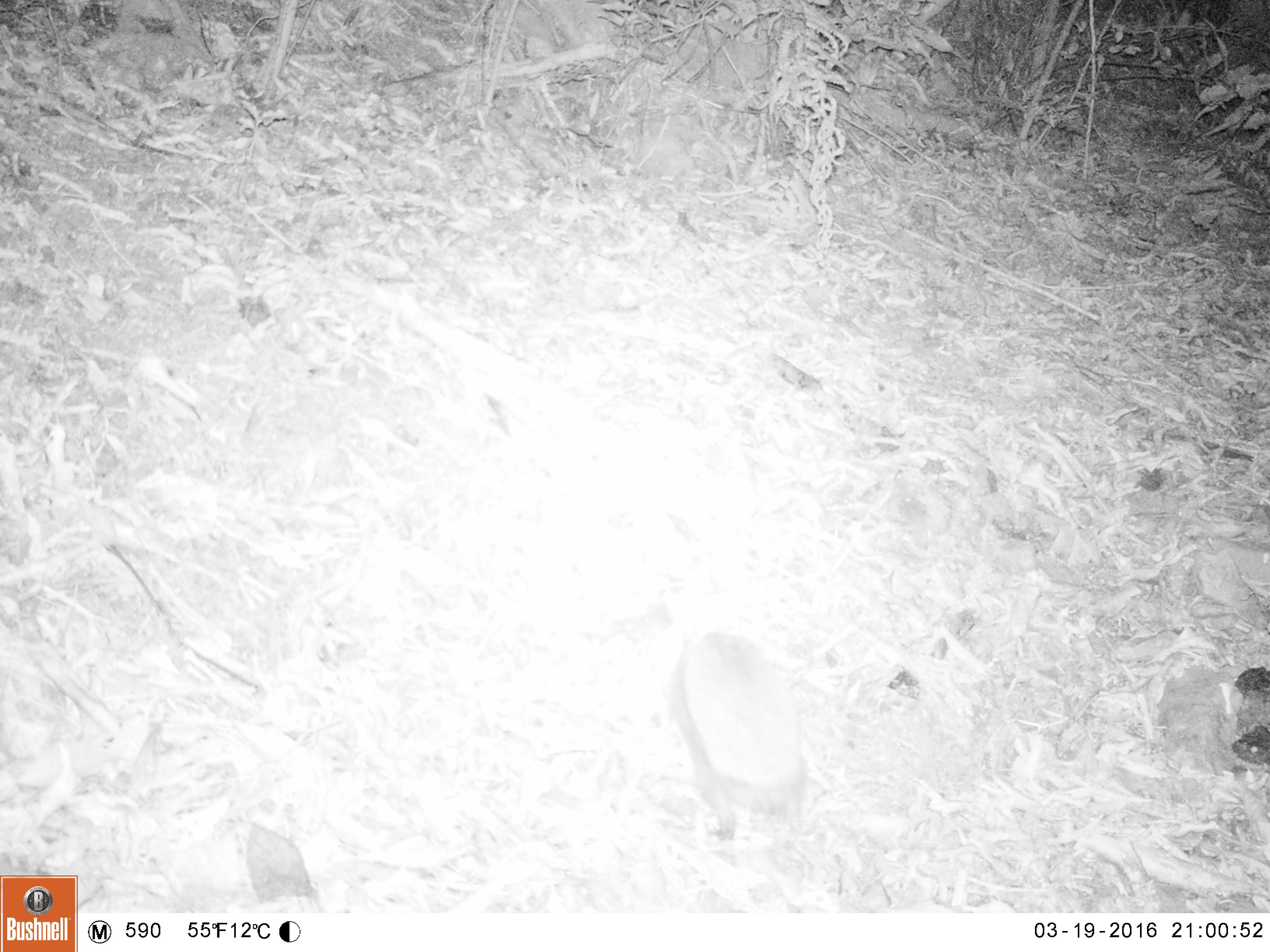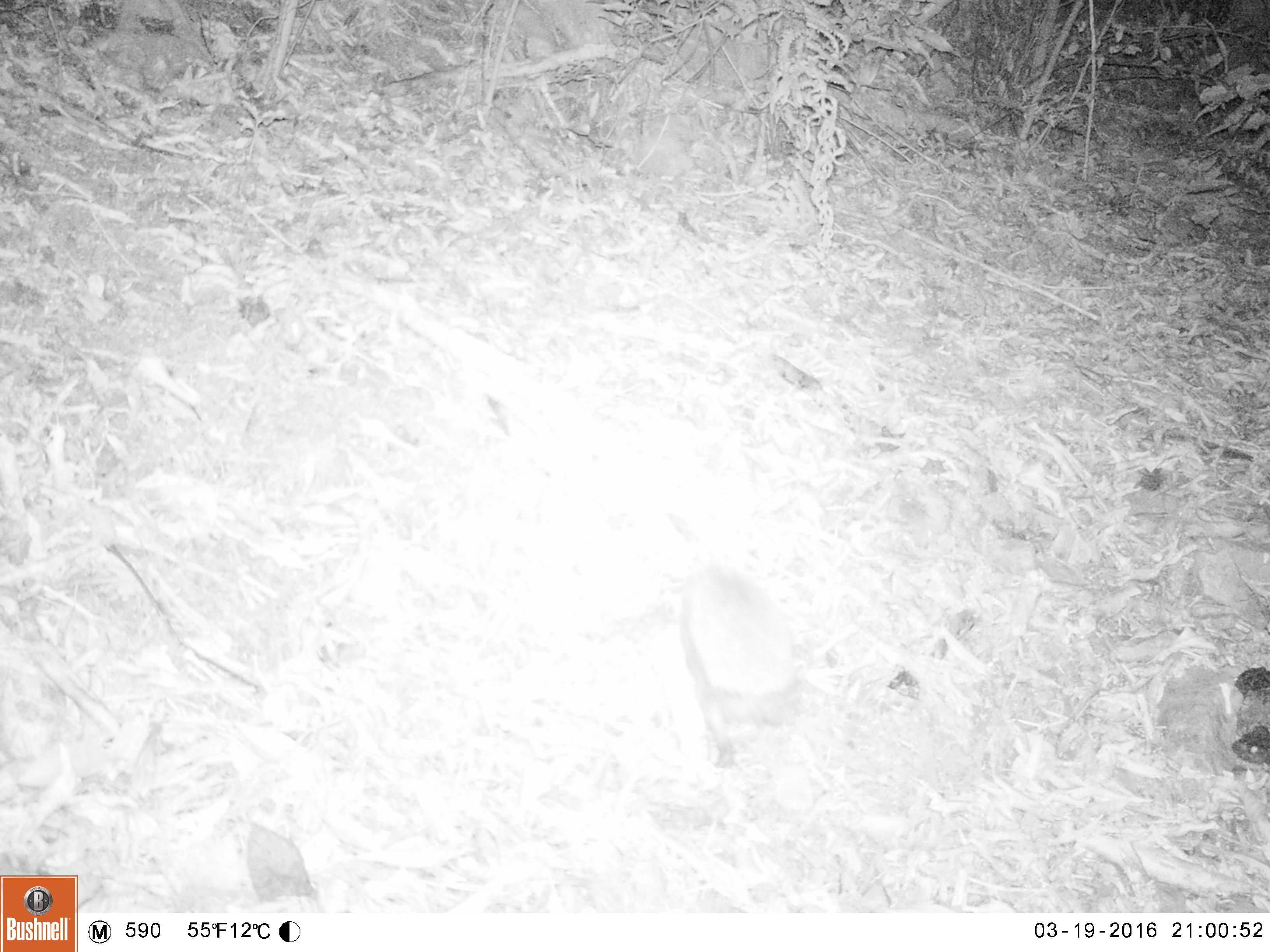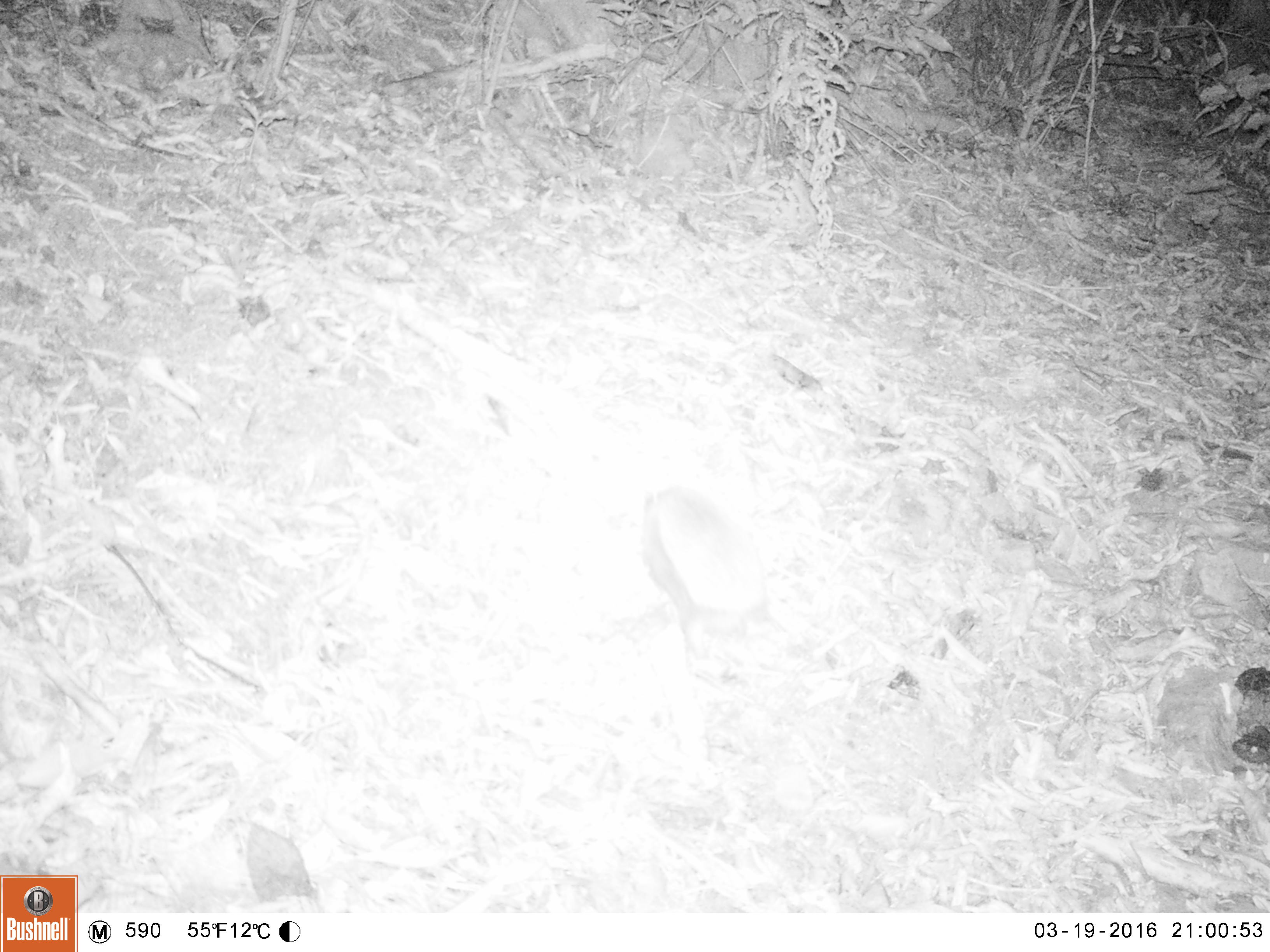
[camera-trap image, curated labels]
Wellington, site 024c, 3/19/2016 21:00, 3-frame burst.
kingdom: Animalia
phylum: Chordata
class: Mammalia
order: Eulipotyphla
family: Erinaceidae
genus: Erinaceus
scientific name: Erinaceus europaeus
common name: hedgehog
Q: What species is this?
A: Hedgehog (Erinaceus europaeus).